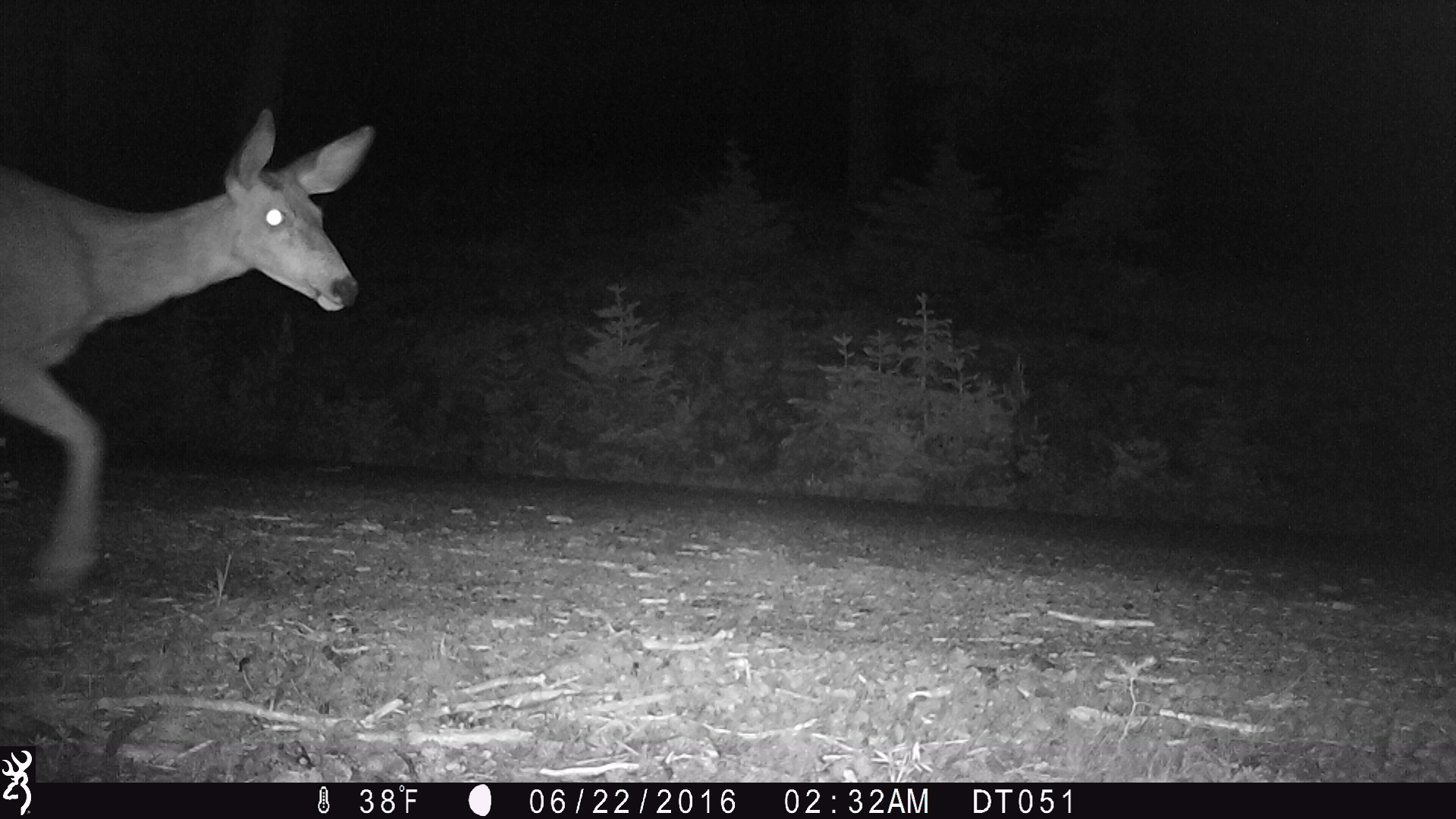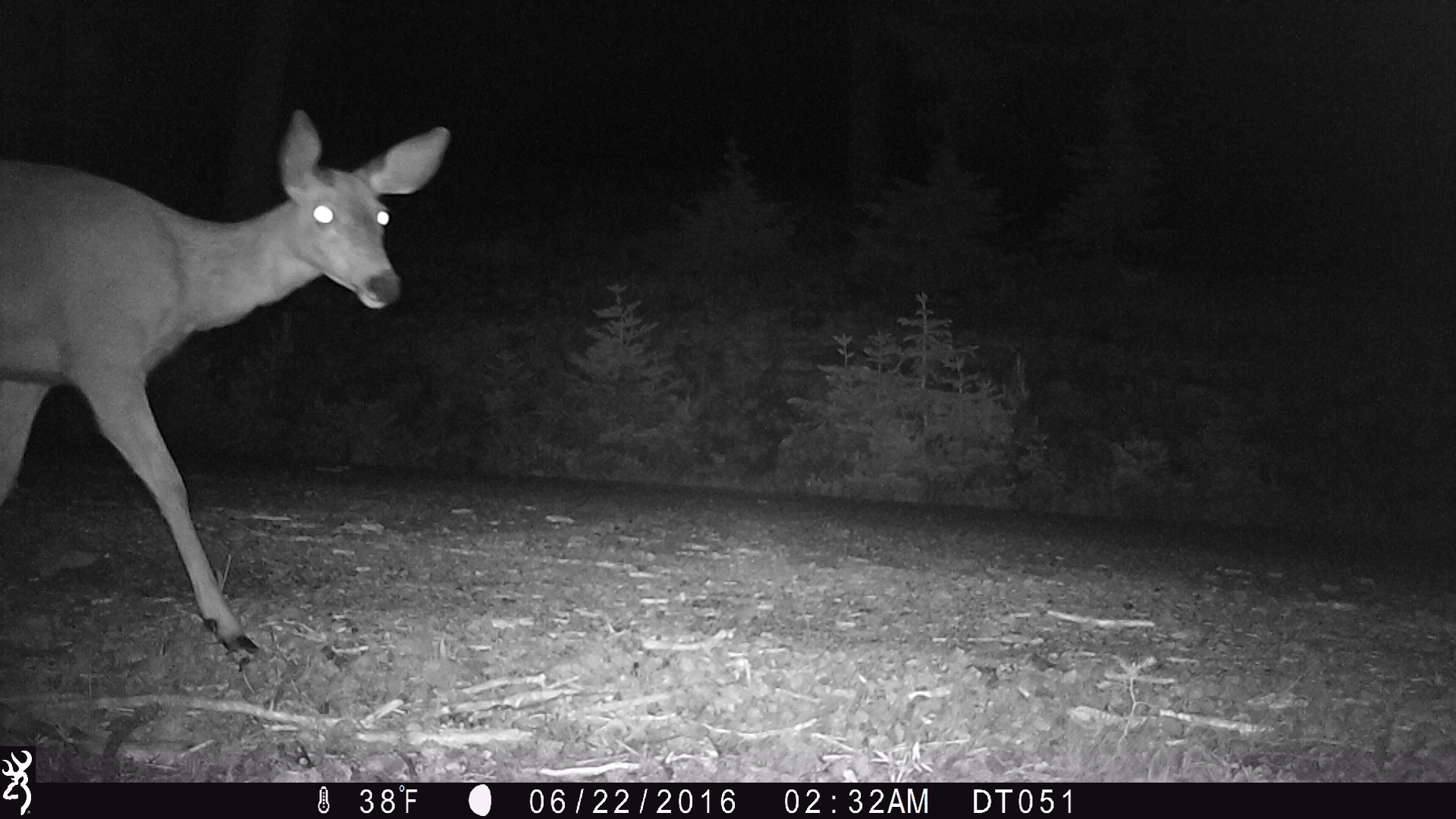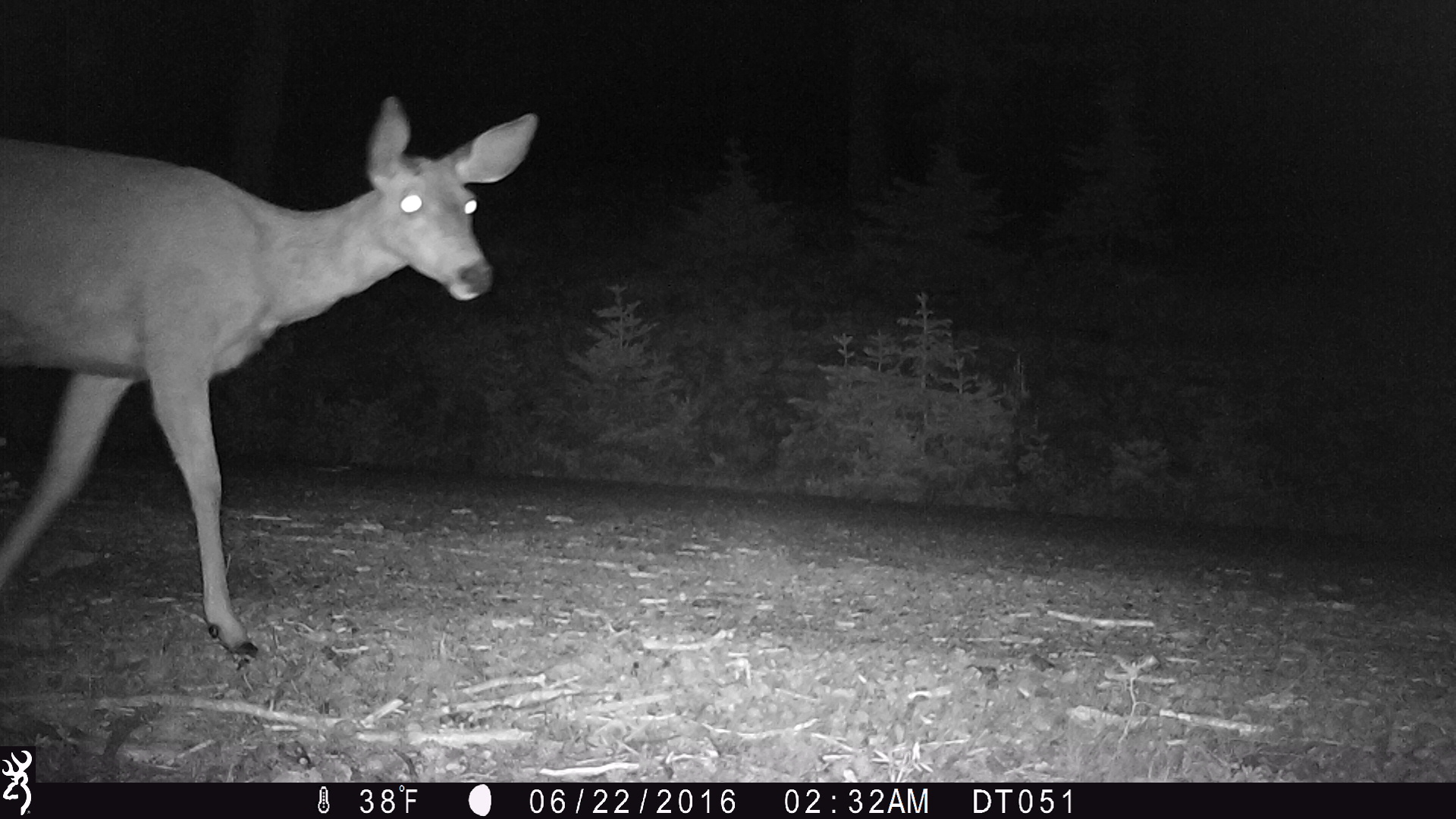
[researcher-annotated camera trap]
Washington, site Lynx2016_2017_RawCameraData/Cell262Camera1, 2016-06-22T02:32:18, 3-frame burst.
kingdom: Animalia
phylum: Chordata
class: Mammalia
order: Artiodactyla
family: Cervidae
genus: Odocoileus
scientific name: Odocoileus hemionus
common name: mule deer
Odocoileus hemionus (mule deer). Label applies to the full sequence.